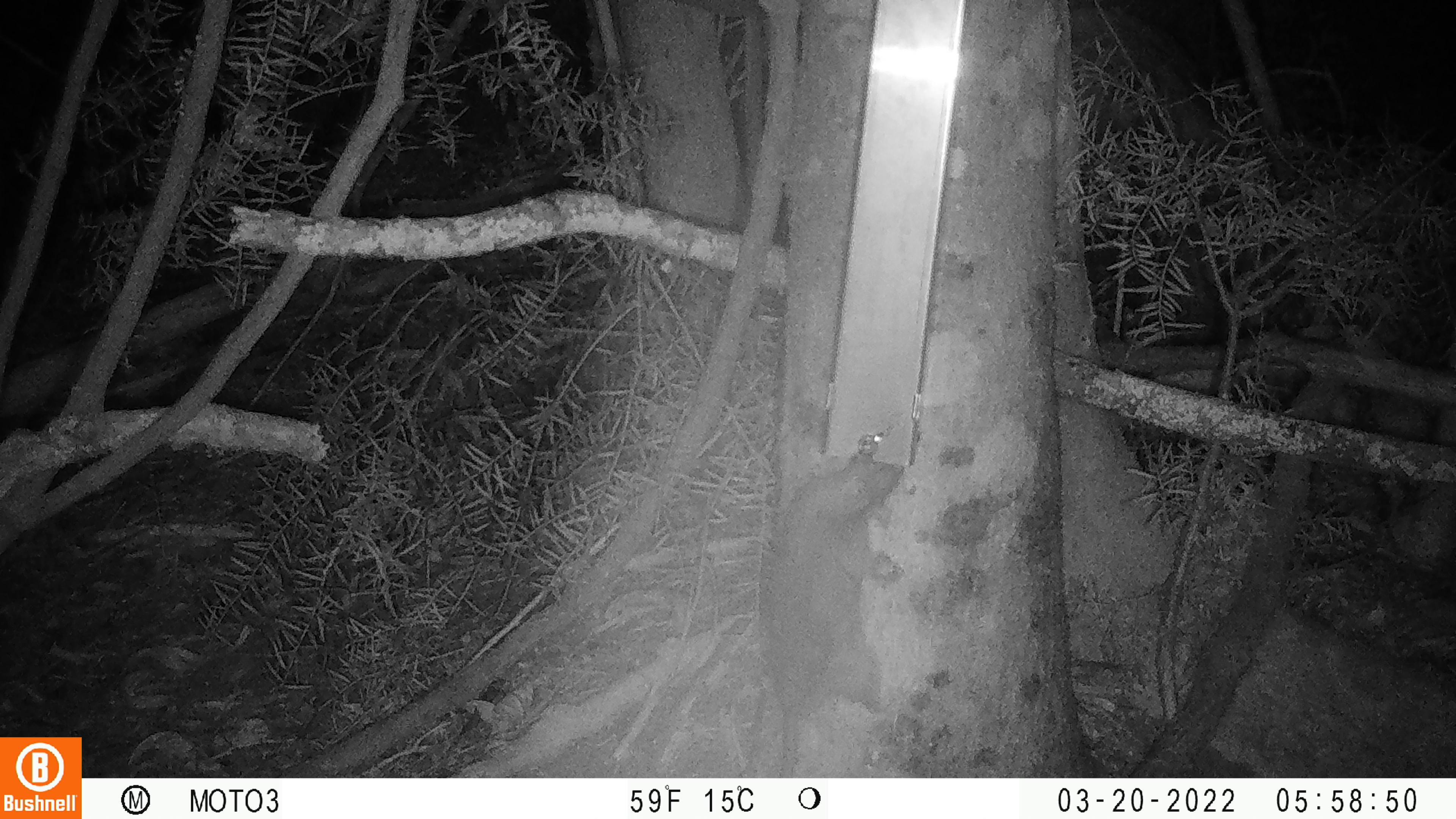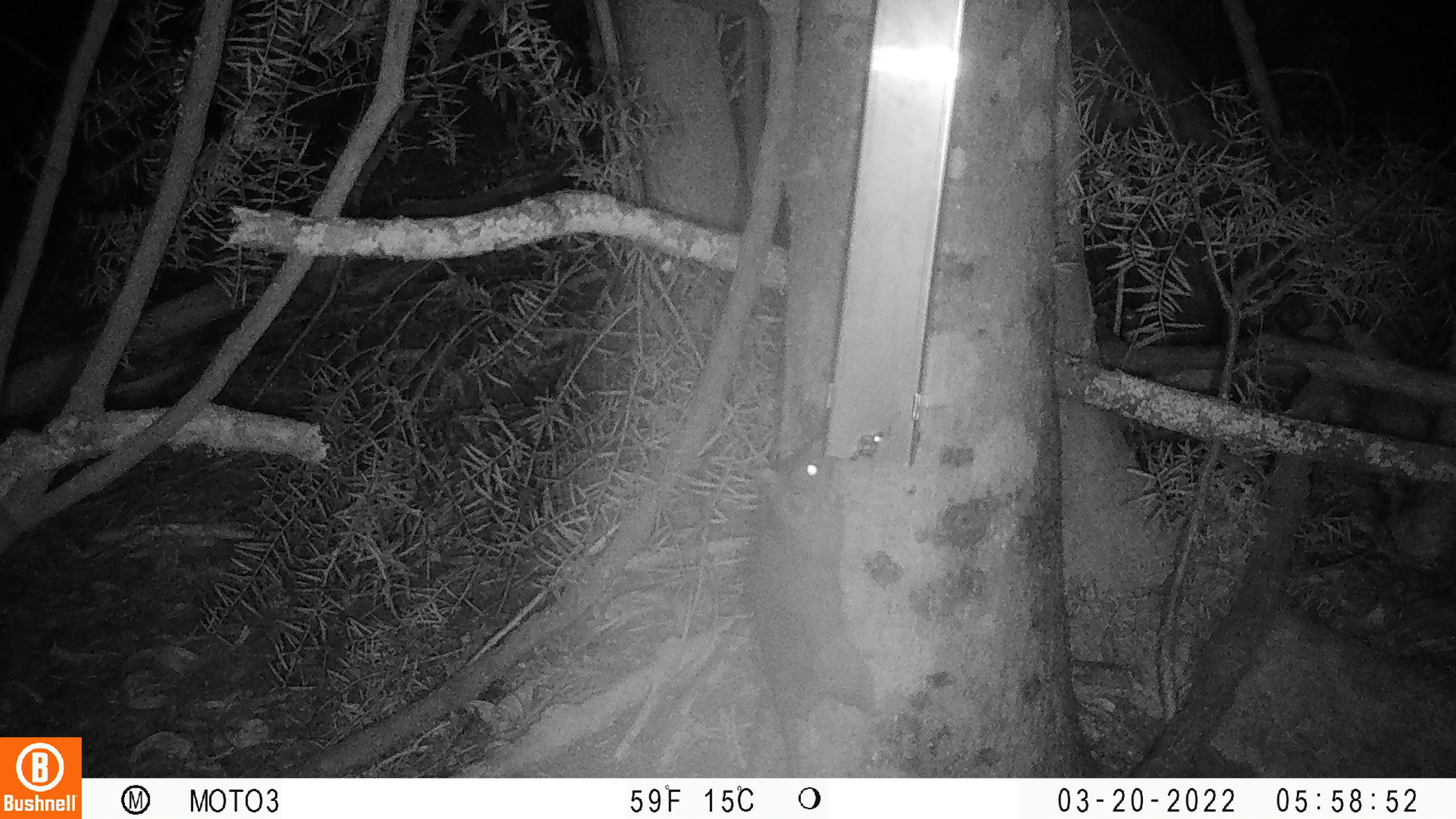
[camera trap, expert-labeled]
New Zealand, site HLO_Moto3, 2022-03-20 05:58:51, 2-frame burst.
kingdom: Animalia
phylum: Chordata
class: Mammalia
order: Rodentia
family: Muridae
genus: Rattus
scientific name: Rattus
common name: rat